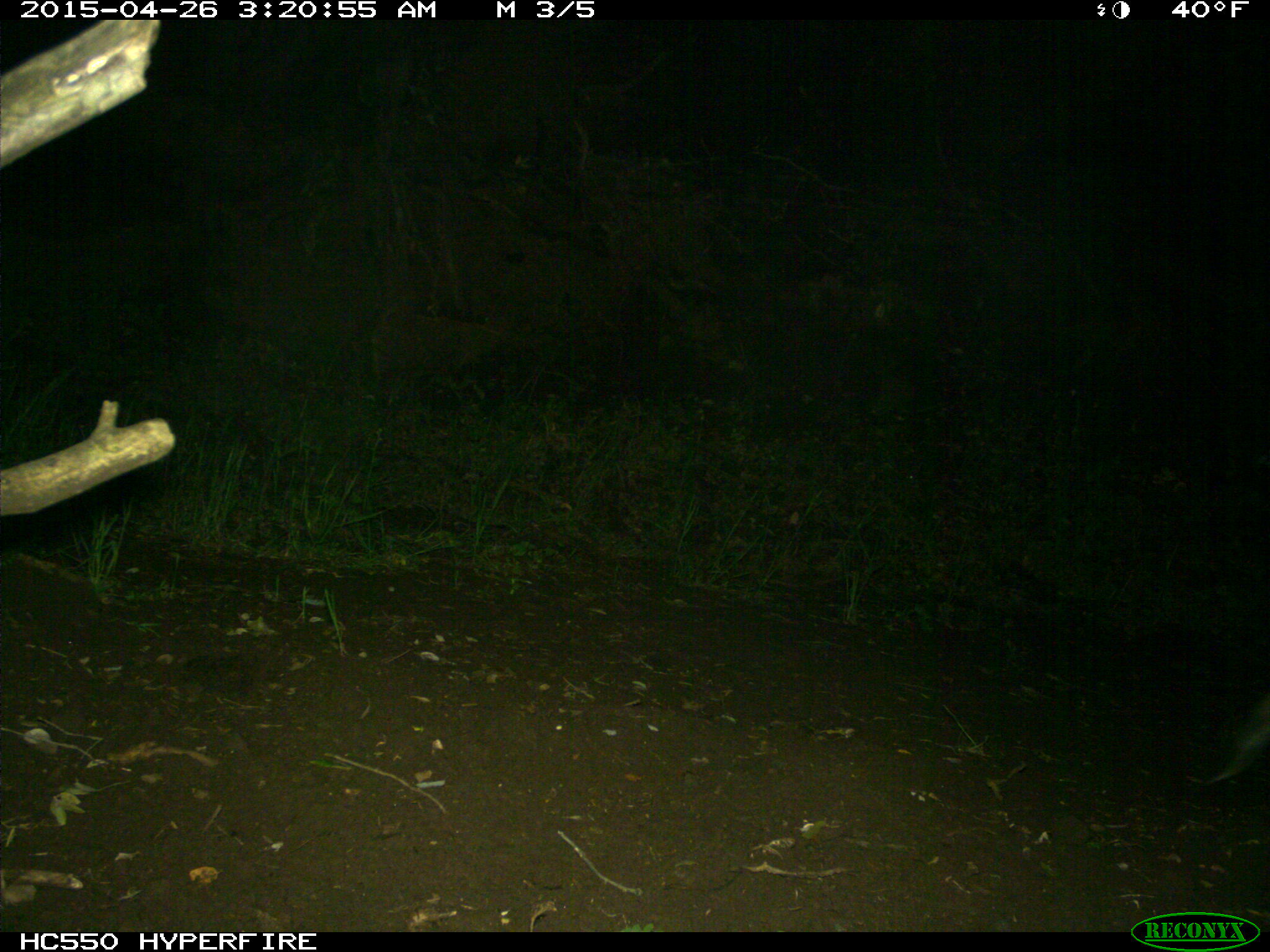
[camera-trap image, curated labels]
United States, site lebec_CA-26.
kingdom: Animalia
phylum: Chordata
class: Mammalia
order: Carnivora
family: Felidae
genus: Lynx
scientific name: Lynx rufus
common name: bobcat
Lynx rufus (bobcat).